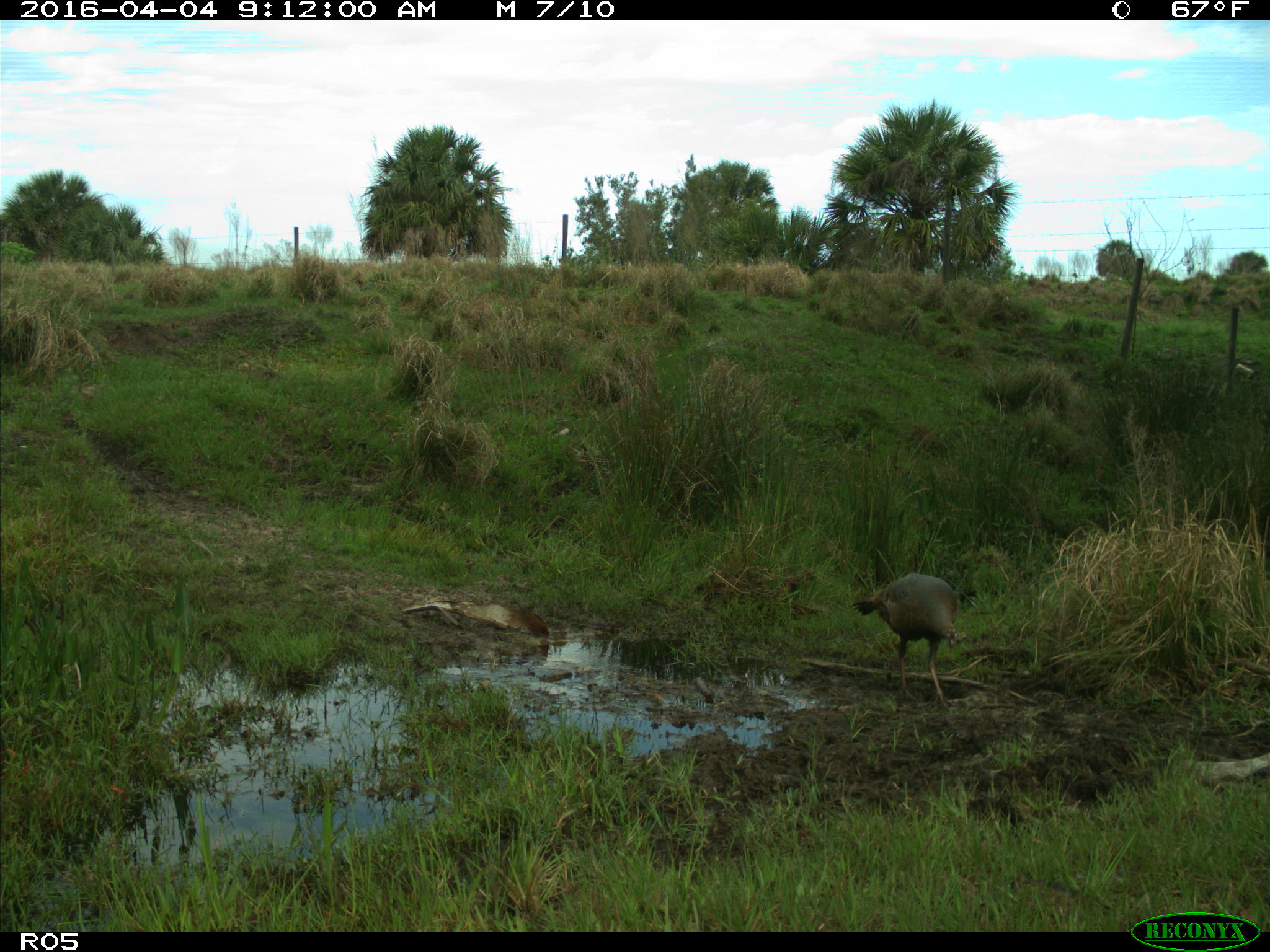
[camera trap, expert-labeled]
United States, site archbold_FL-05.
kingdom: Animalia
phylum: Chordata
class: Aves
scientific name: Aves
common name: birds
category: unidentified bird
Unidentified bird (birds) (Aves).